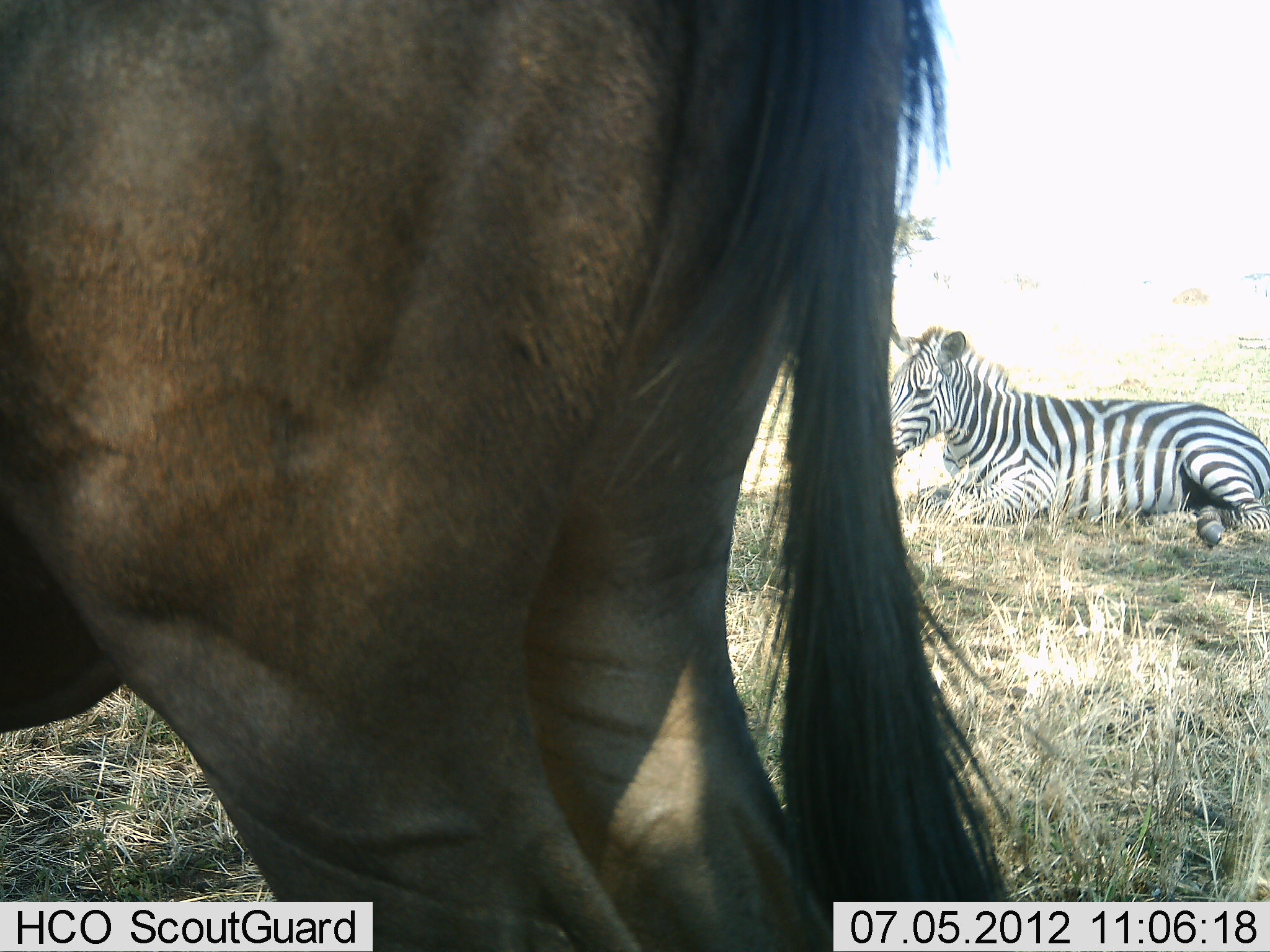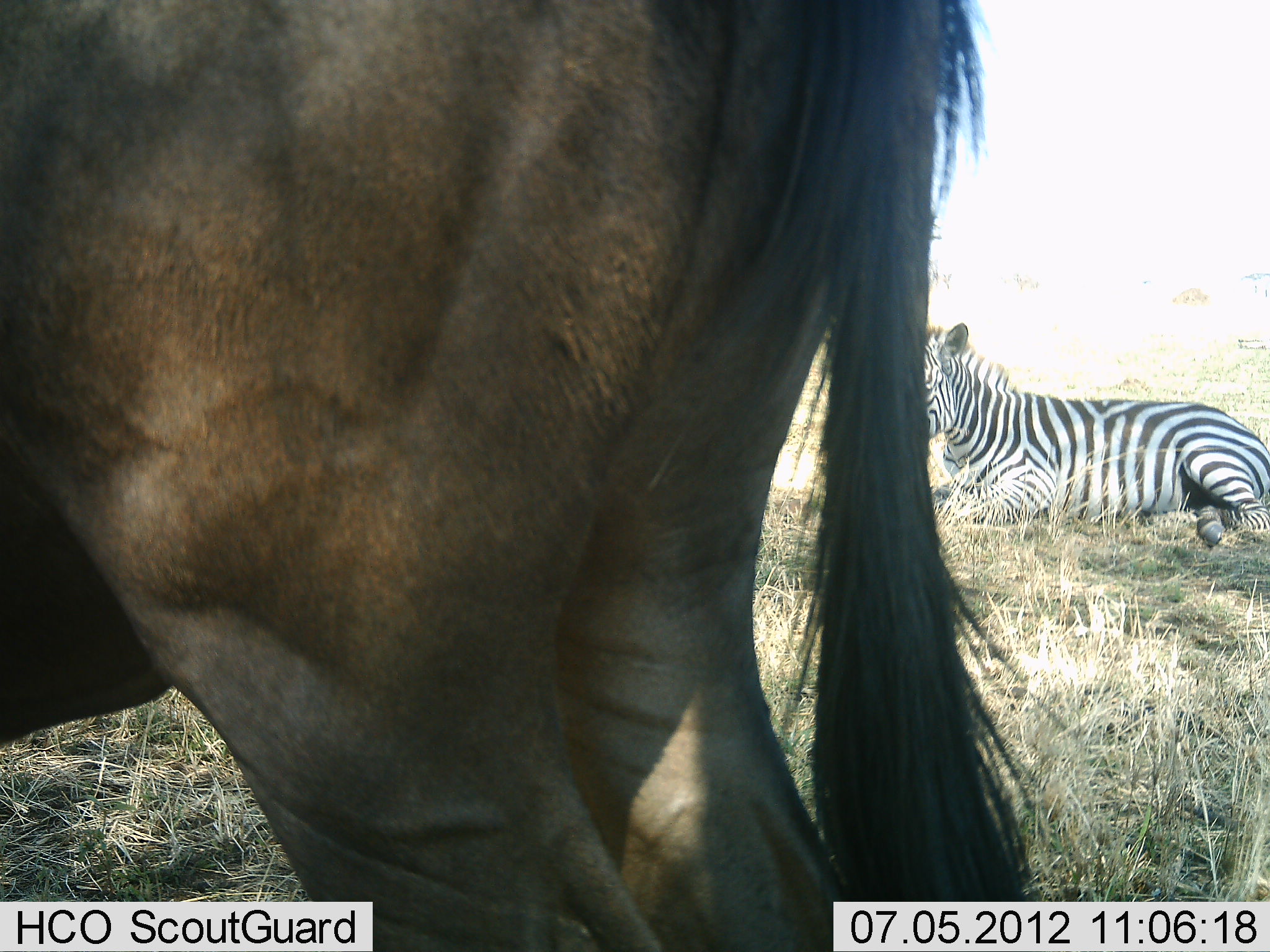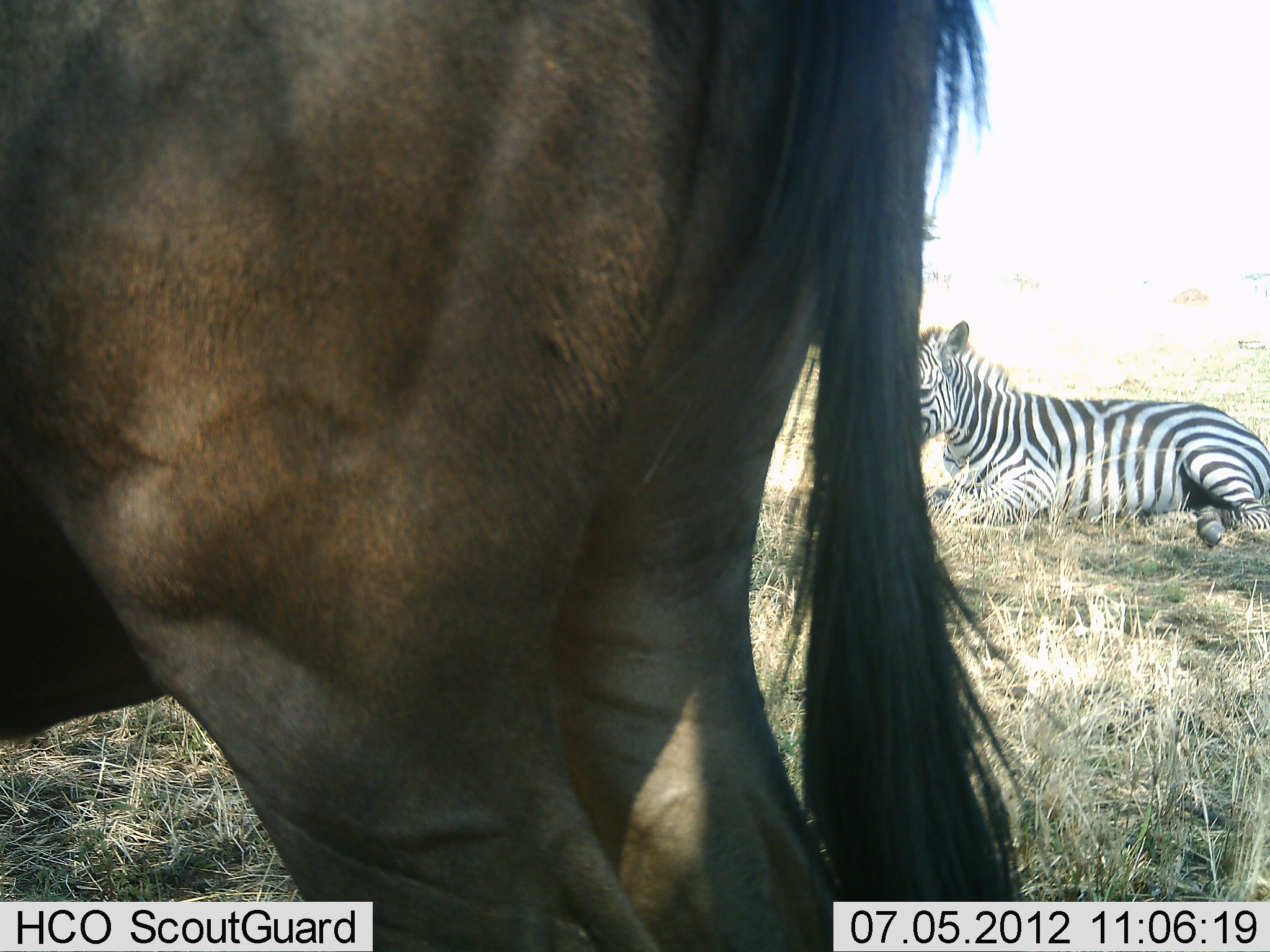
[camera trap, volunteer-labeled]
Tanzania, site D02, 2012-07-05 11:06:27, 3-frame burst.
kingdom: Animalia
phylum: Chordata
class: Mammalia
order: Artiodactyla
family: Bovidae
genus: Connochaetes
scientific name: Connochaetes taurinus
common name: blue wildebeest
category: wildebeest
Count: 1.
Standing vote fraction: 91%.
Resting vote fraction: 0%.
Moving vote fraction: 18%.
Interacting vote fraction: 0%.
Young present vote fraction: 0%.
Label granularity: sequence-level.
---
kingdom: Animalia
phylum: Chordata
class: Mammalia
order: Perissodactyla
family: Equidae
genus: Equus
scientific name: Equus quagga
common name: plains zebra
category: zebra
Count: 1.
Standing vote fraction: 0%.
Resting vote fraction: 100%.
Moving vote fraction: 0%.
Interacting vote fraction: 0%.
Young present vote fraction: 0%.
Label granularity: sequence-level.